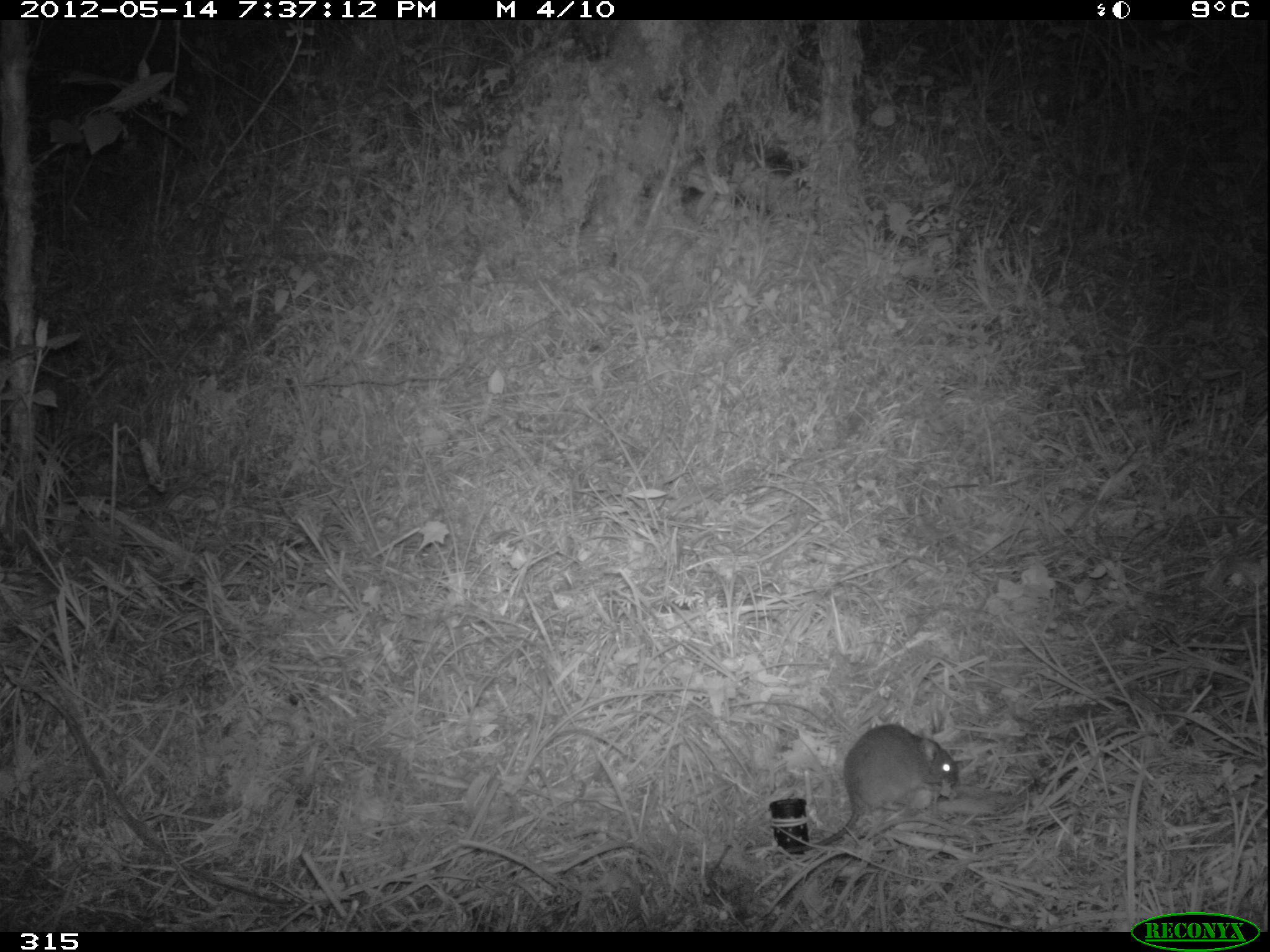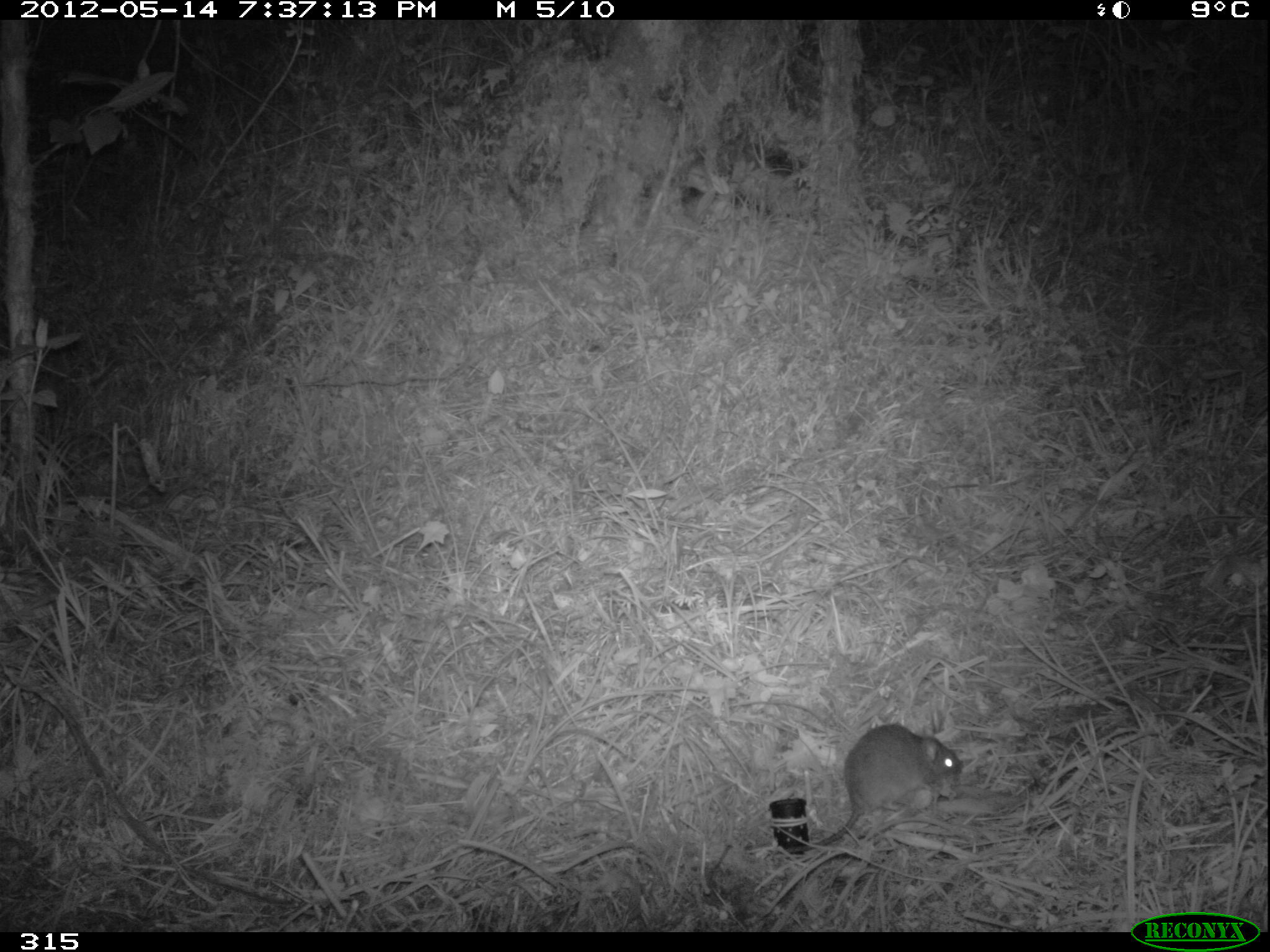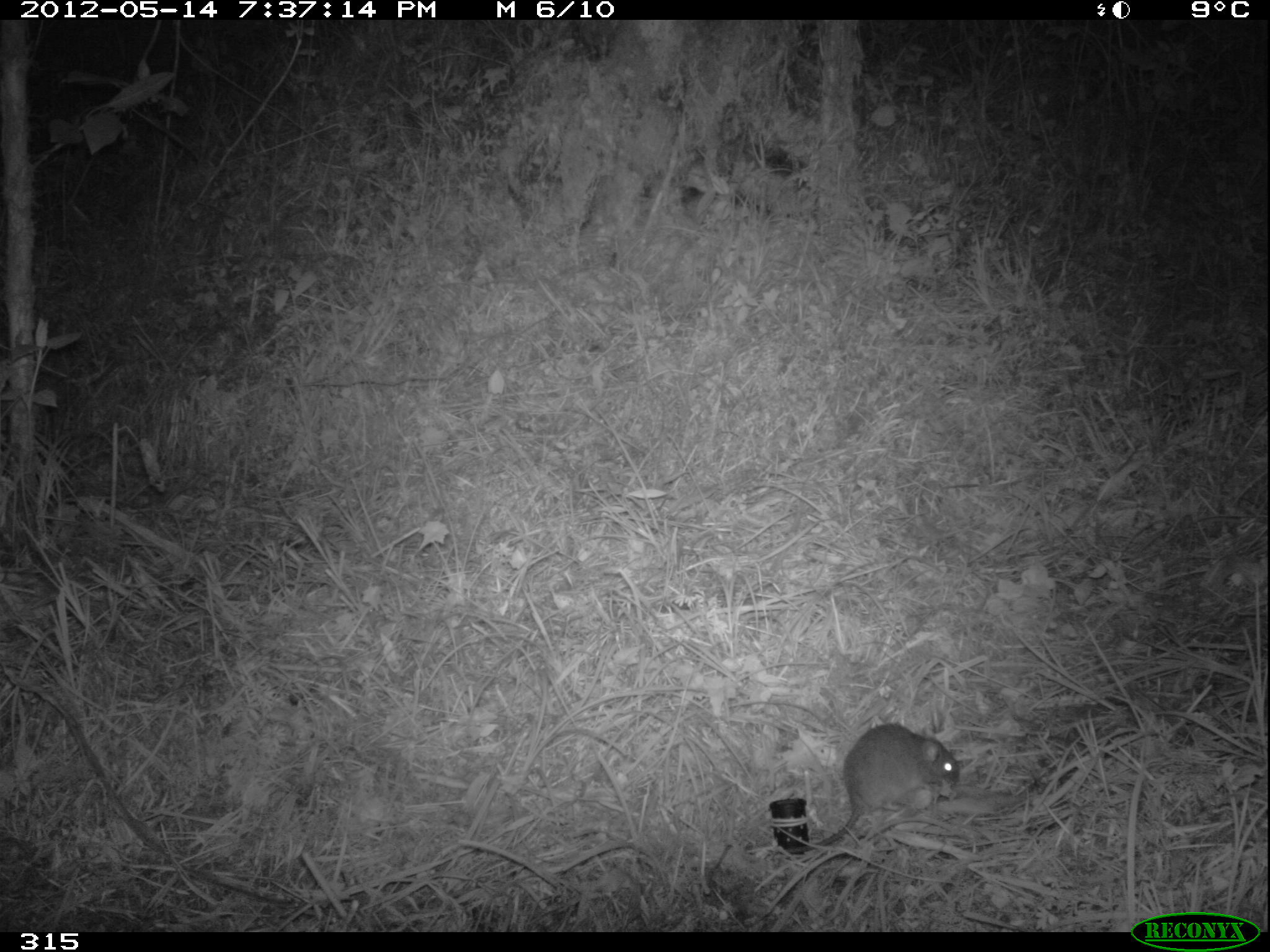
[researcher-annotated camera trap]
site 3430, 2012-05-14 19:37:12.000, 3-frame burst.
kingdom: Animalia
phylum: Chordata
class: Mammalia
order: Rodentia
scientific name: Rodentia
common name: rodents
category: unknown rodent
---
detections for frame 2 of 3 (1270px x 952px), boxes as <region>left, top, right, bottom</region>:
unknown rodent: <region>786, 723, 963, 853</region>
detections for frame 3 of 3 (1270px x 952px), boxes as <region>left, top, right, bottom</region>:
unknown rodent: <region>786, 723, 960, 853</region>